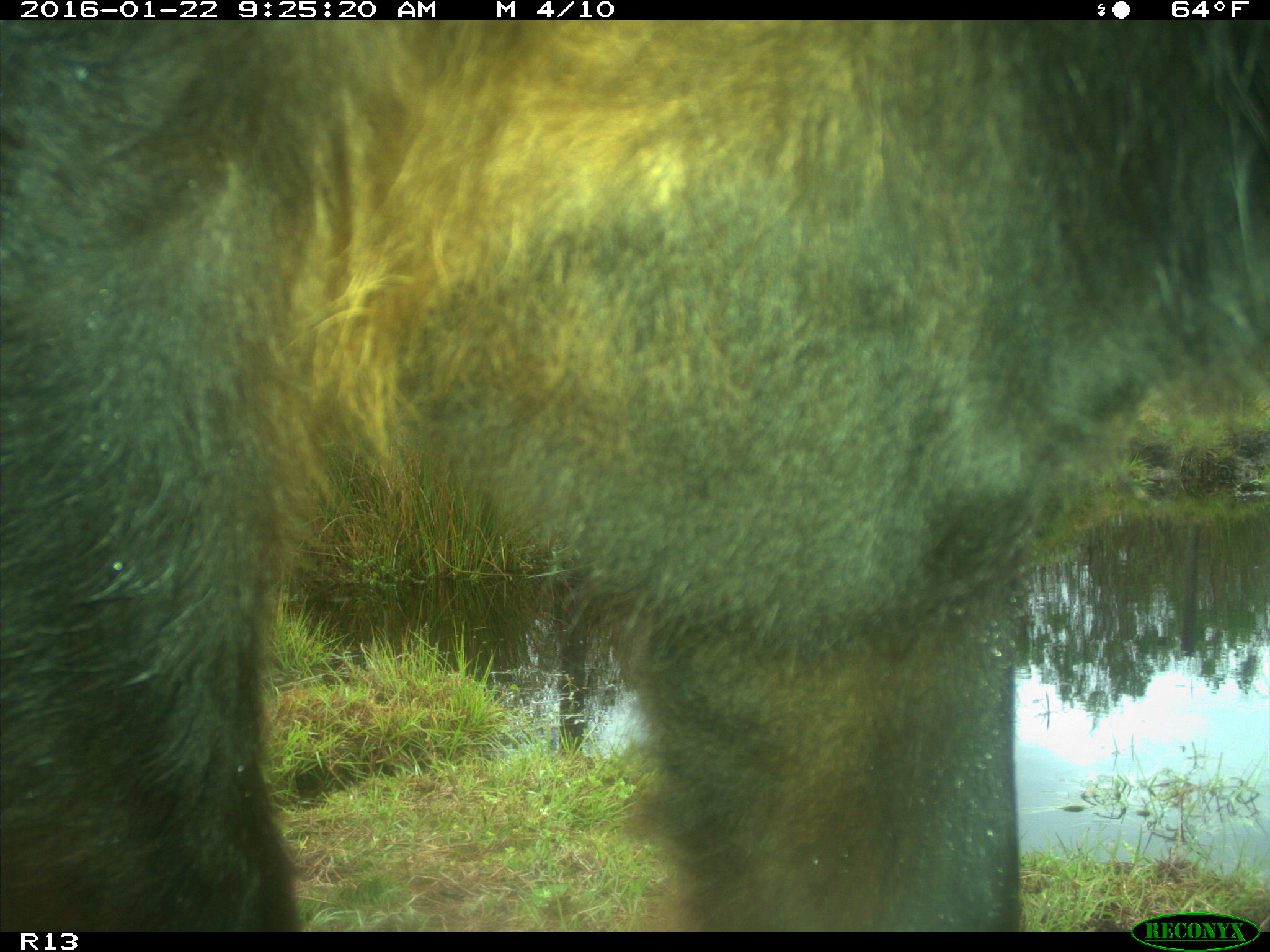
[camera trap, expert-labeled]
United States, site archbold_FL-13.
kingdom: Animalia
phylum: Chordata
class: Mammalia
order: Artiodactyla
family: Bovidae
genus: Bos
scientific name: Bos taurus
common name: domestic cow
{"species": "Bos taurus (domestic cow)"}